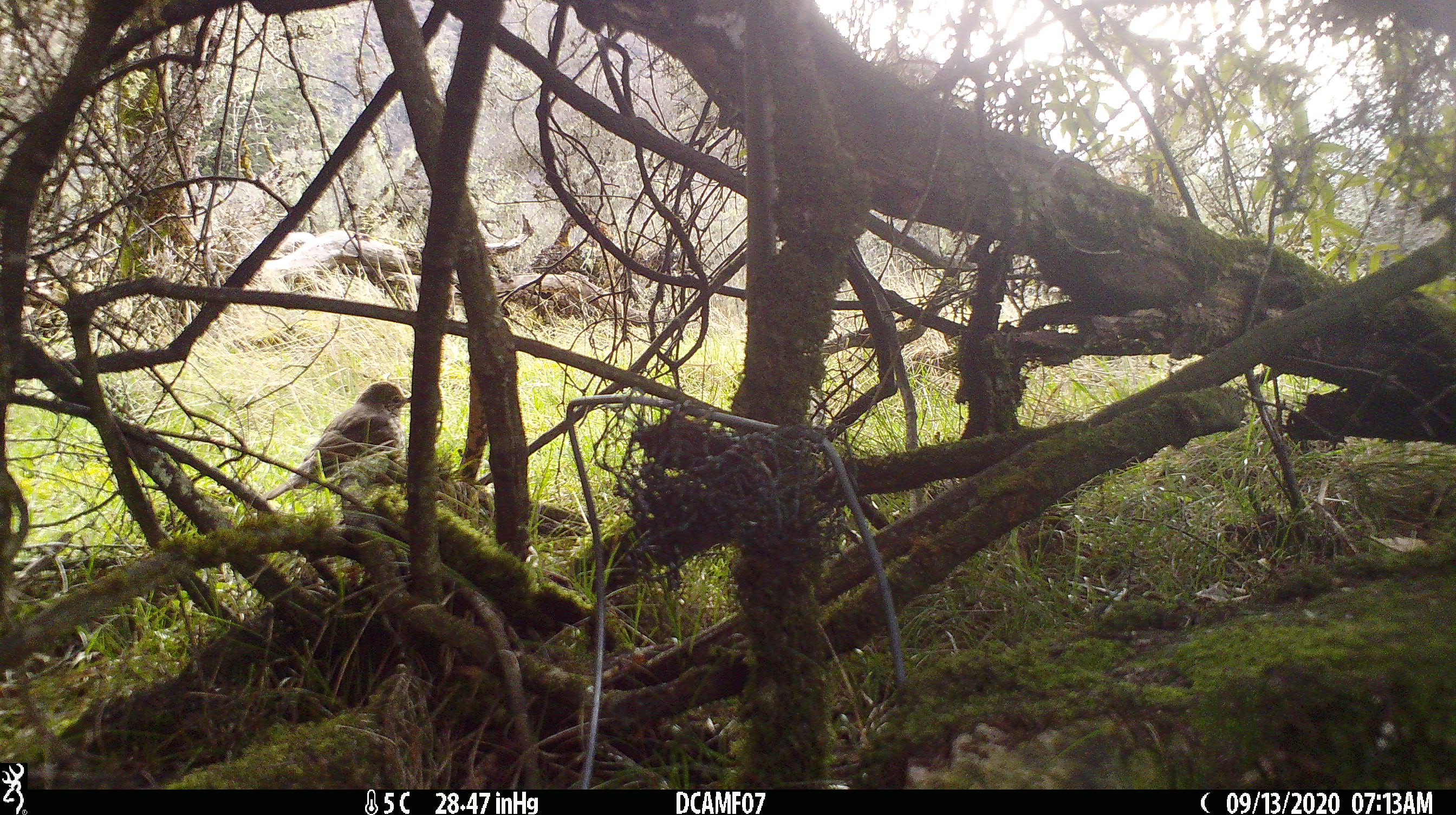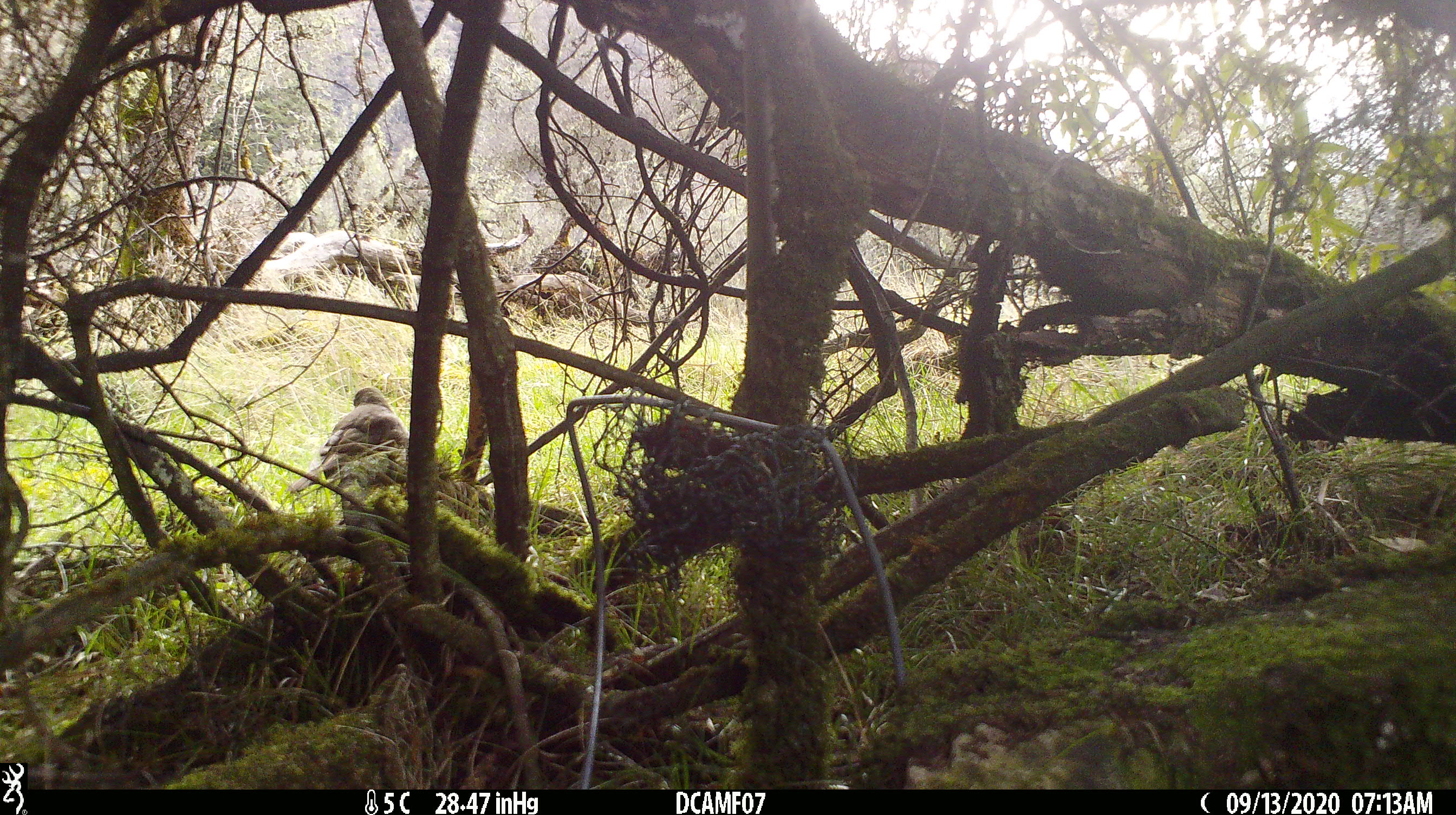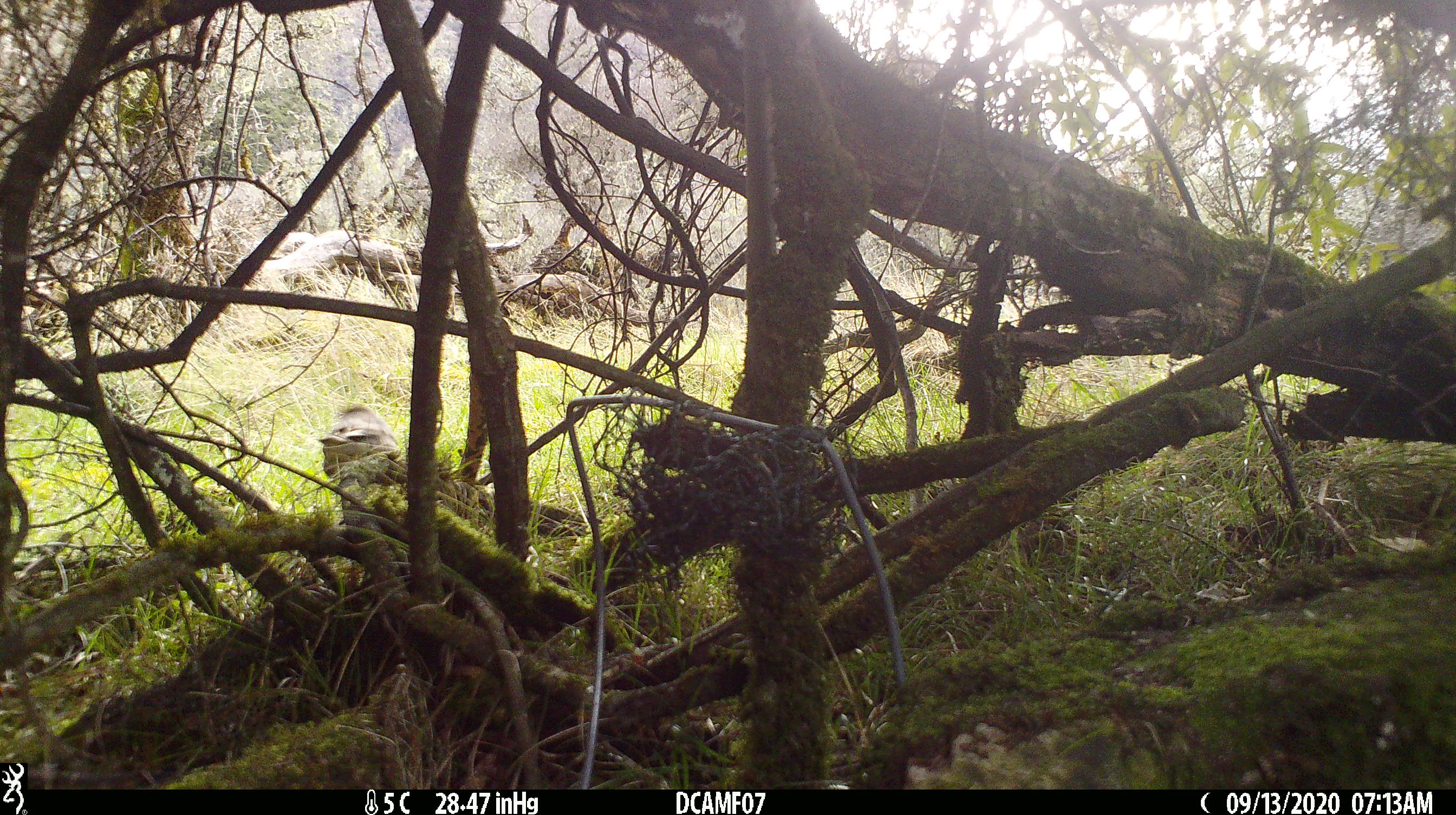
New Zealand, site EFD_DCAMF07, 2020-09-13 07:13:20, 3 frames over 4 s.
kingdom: Animalia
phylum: Chordata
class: Aves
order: Passeriformes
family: Turdidae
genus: Turdus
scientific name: Turdus philomelos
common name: song thrush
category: thrush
Thrush (song thrush) (Turdus philomelos).